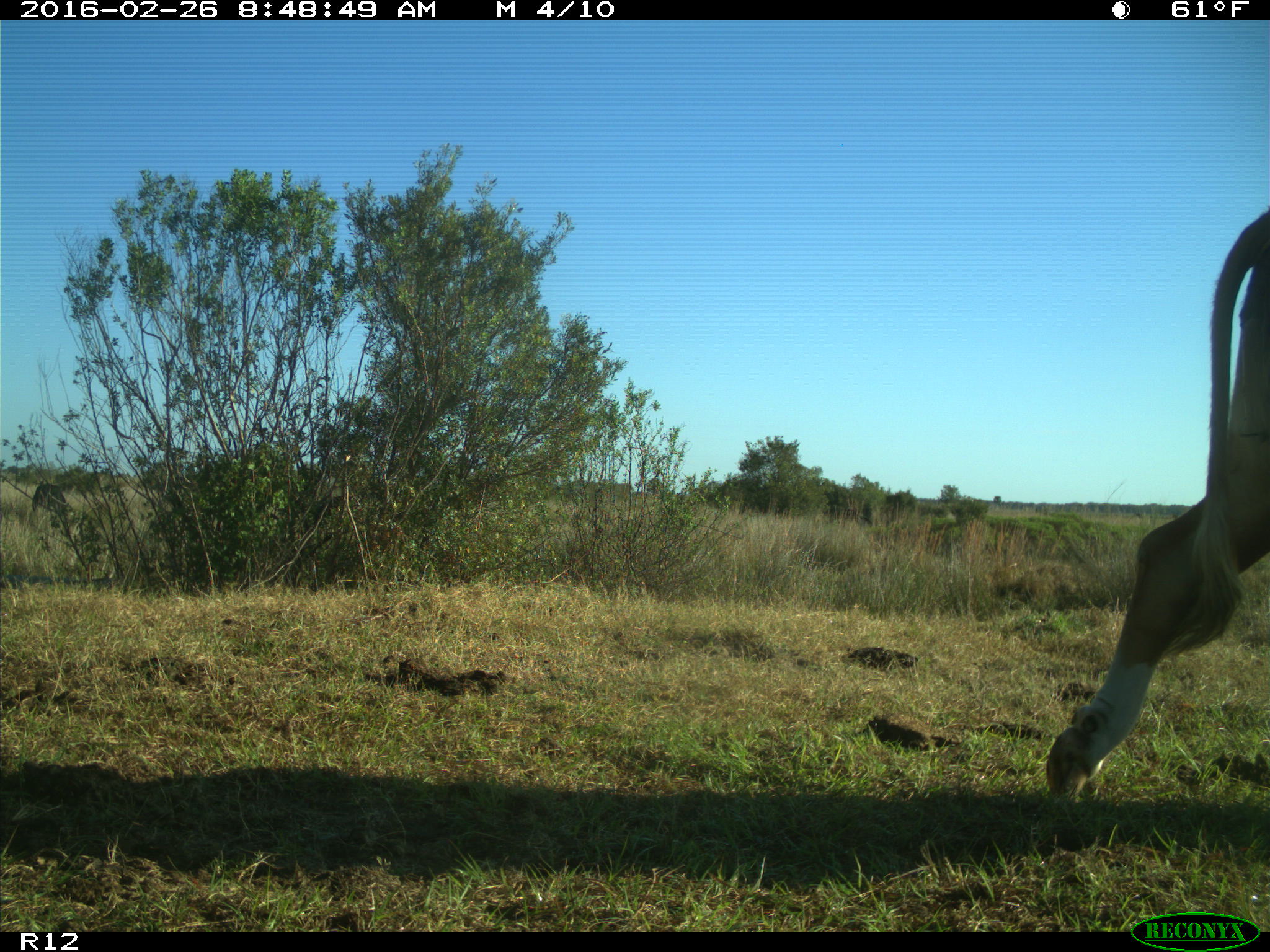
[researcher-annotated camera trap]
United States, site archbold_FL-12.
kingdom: Animalia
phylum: Chordata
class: Mammalia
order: Artiodactyla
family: Bovidae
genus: Bos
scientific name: Bos taurus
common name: domestic cow